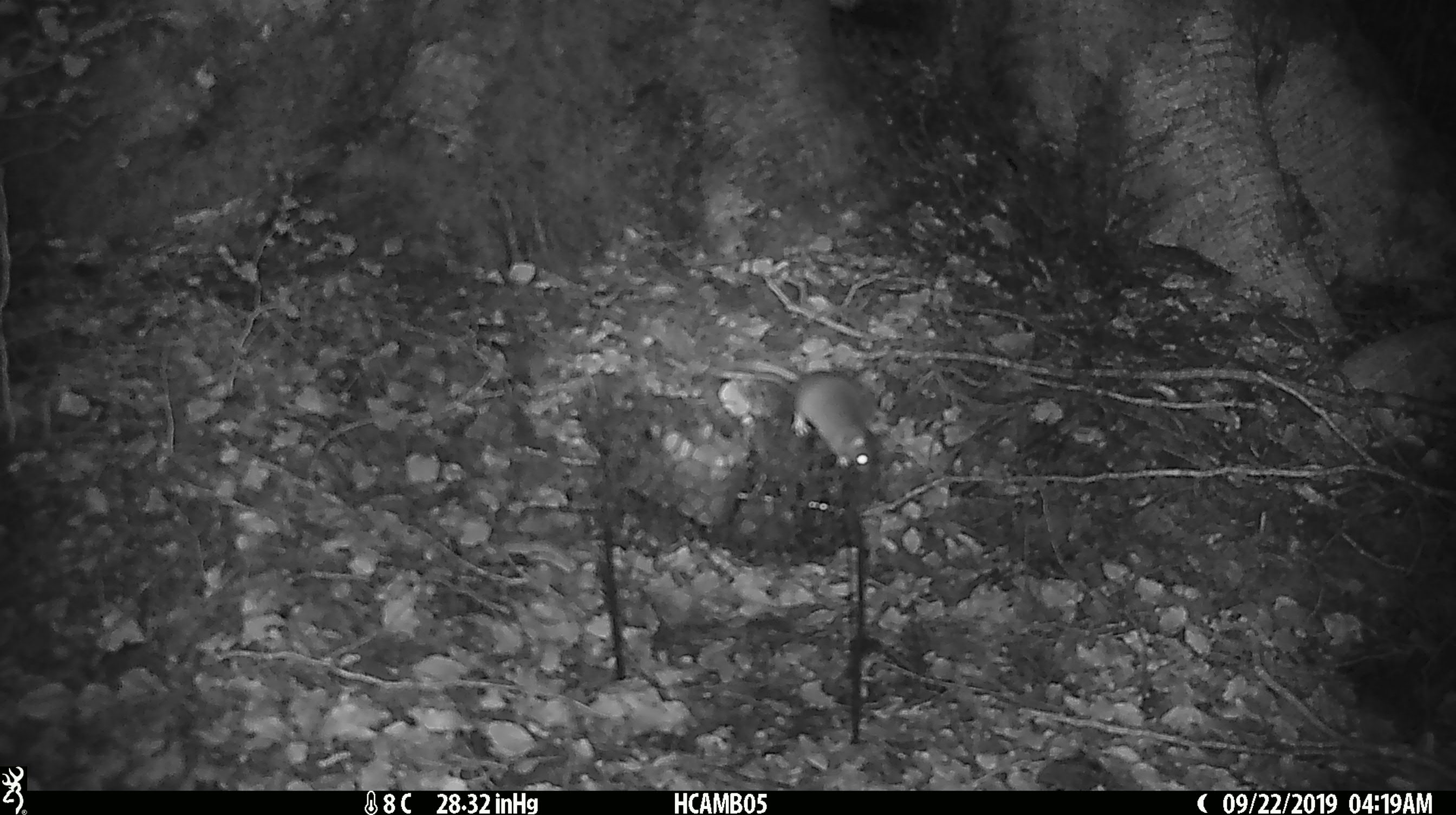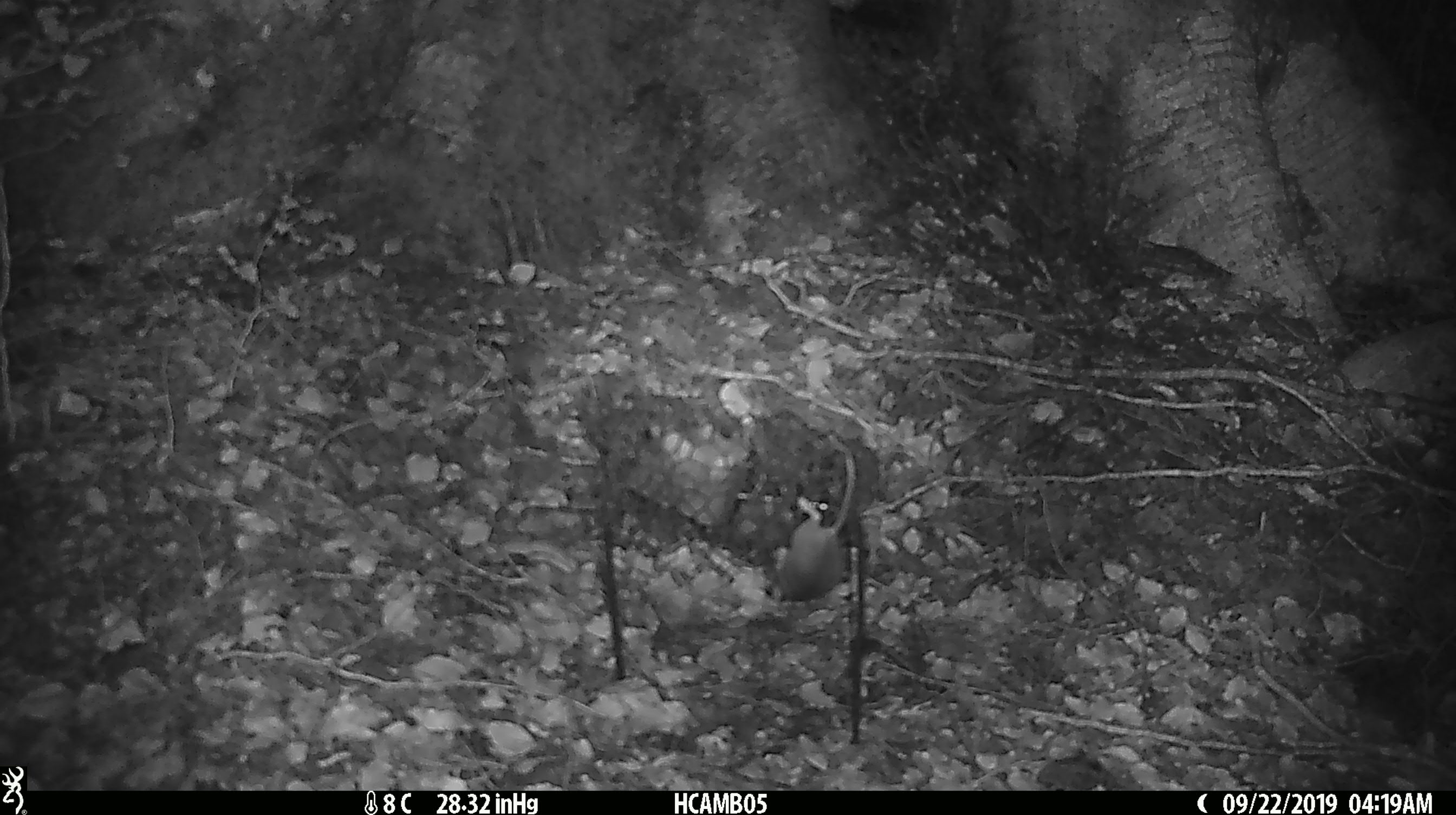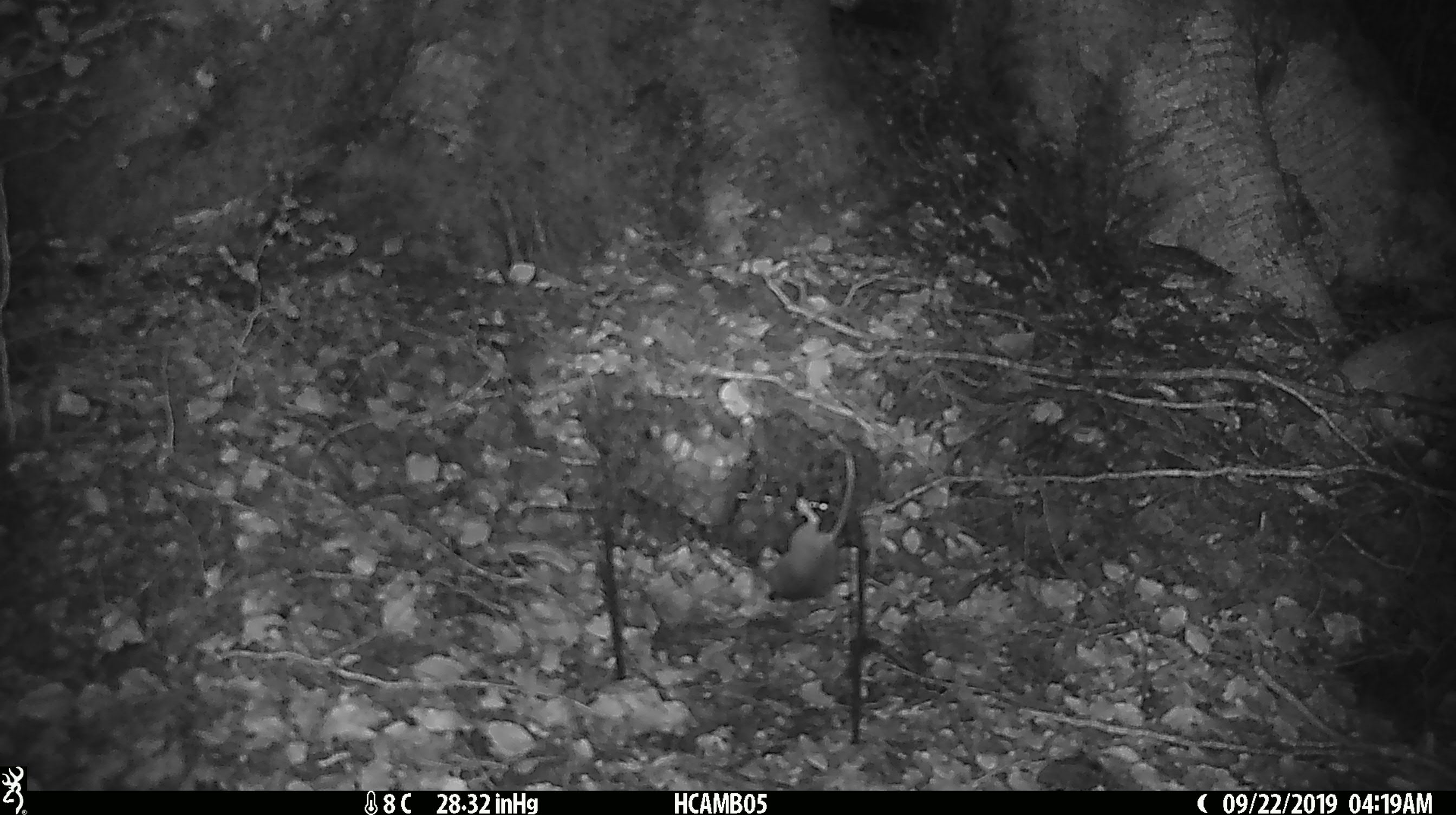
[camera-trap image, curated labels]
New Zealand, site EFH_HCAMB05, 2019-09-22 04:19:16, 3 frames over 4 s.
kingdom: Animalia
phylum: Chordata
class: Mammalia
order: Rodentia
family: Muridae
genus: Mus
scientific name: Mus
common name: mouse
Mouse (Mus).